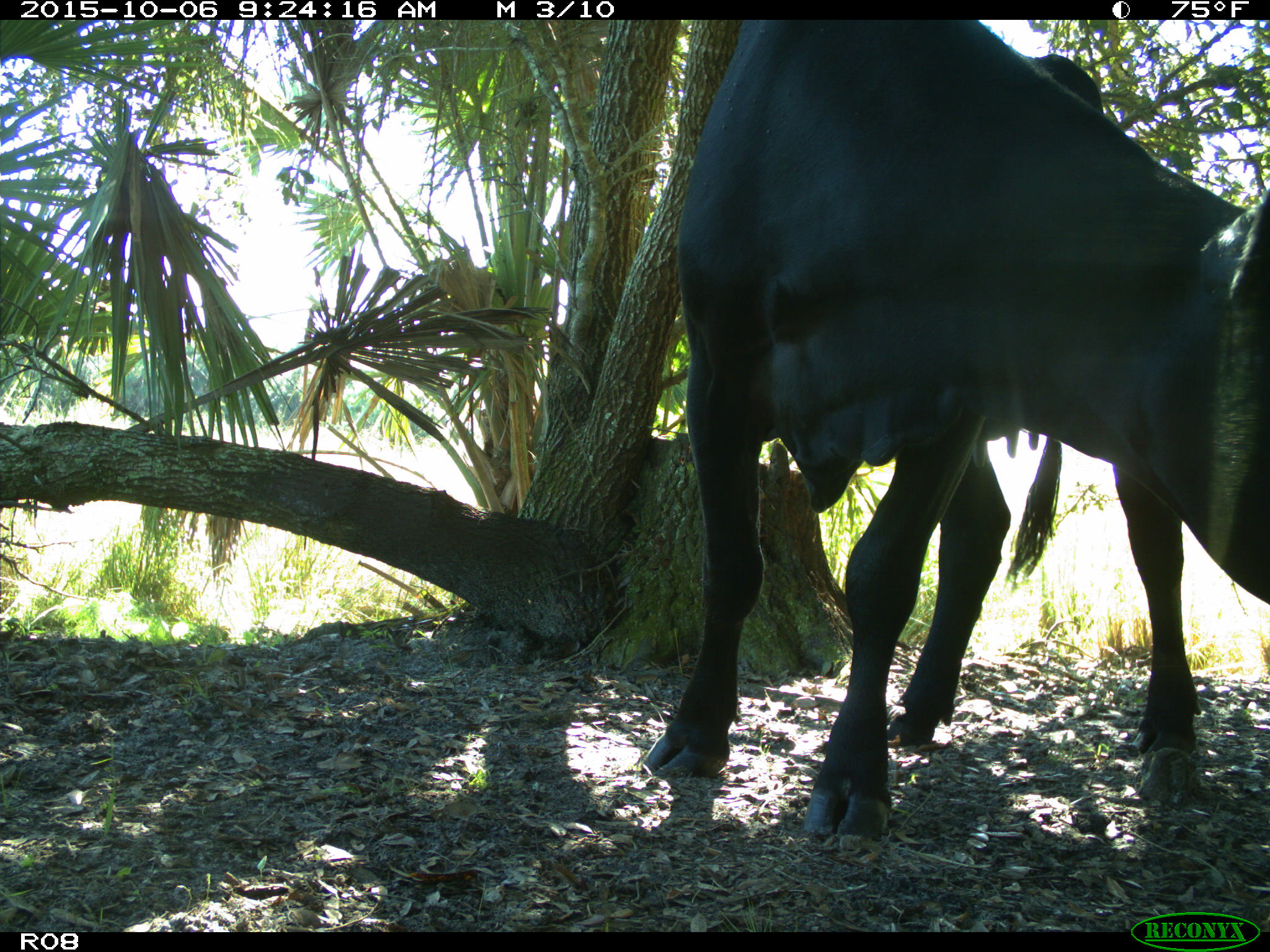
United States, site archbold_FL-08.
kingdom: Animalia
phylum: Chordata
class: Mammalia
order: Artiodactyla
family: Bovidae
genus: Bos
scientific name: Bos taurus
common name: domestic cow